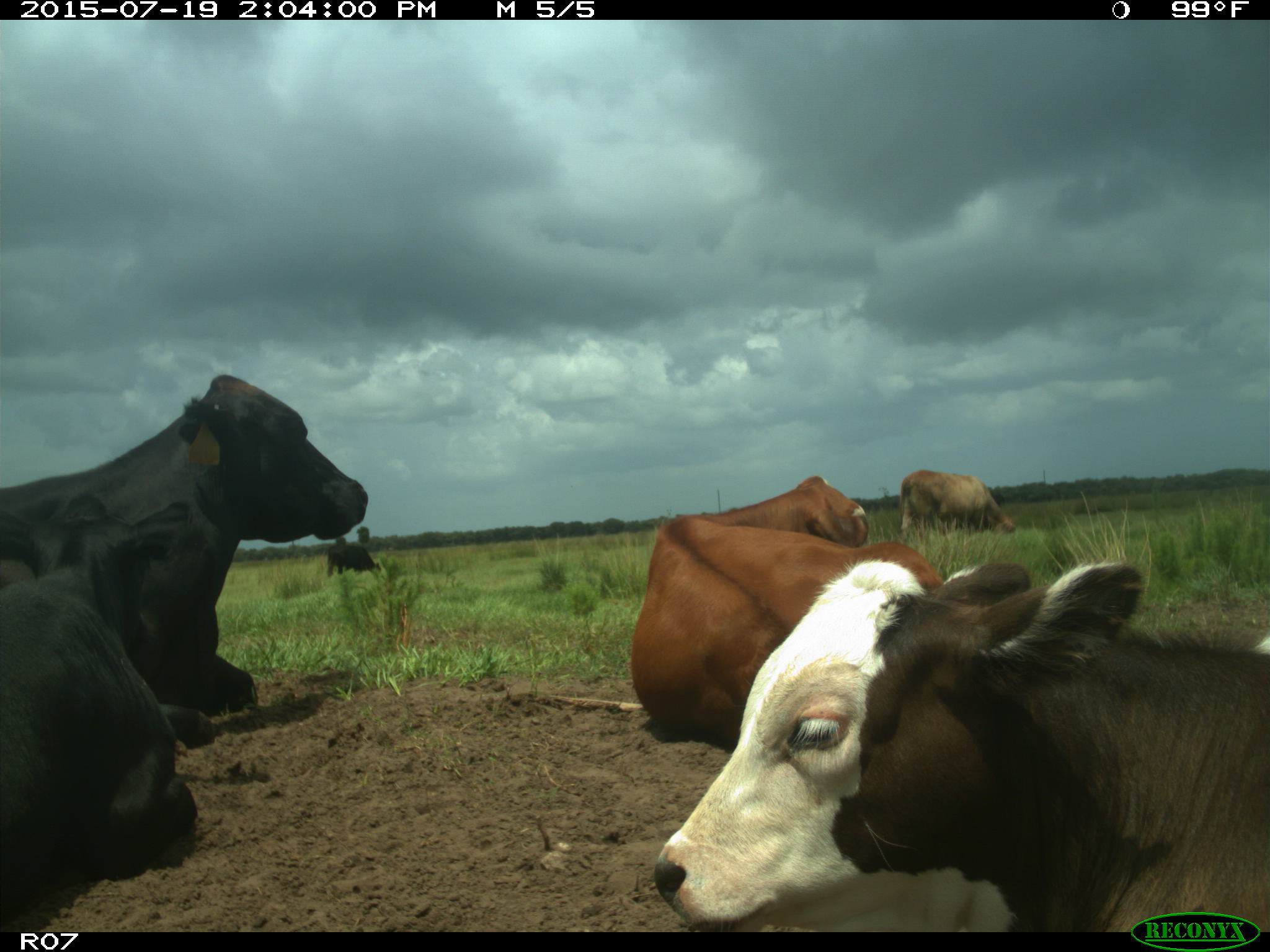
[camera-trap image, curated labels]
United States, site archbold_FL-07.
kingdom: Animalia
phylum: Chordata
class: Mammalia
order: Artiodactyla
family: Bovidae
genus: Bos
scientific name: Bos taurus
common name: domestic cow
Bos taurus (domestic cow).